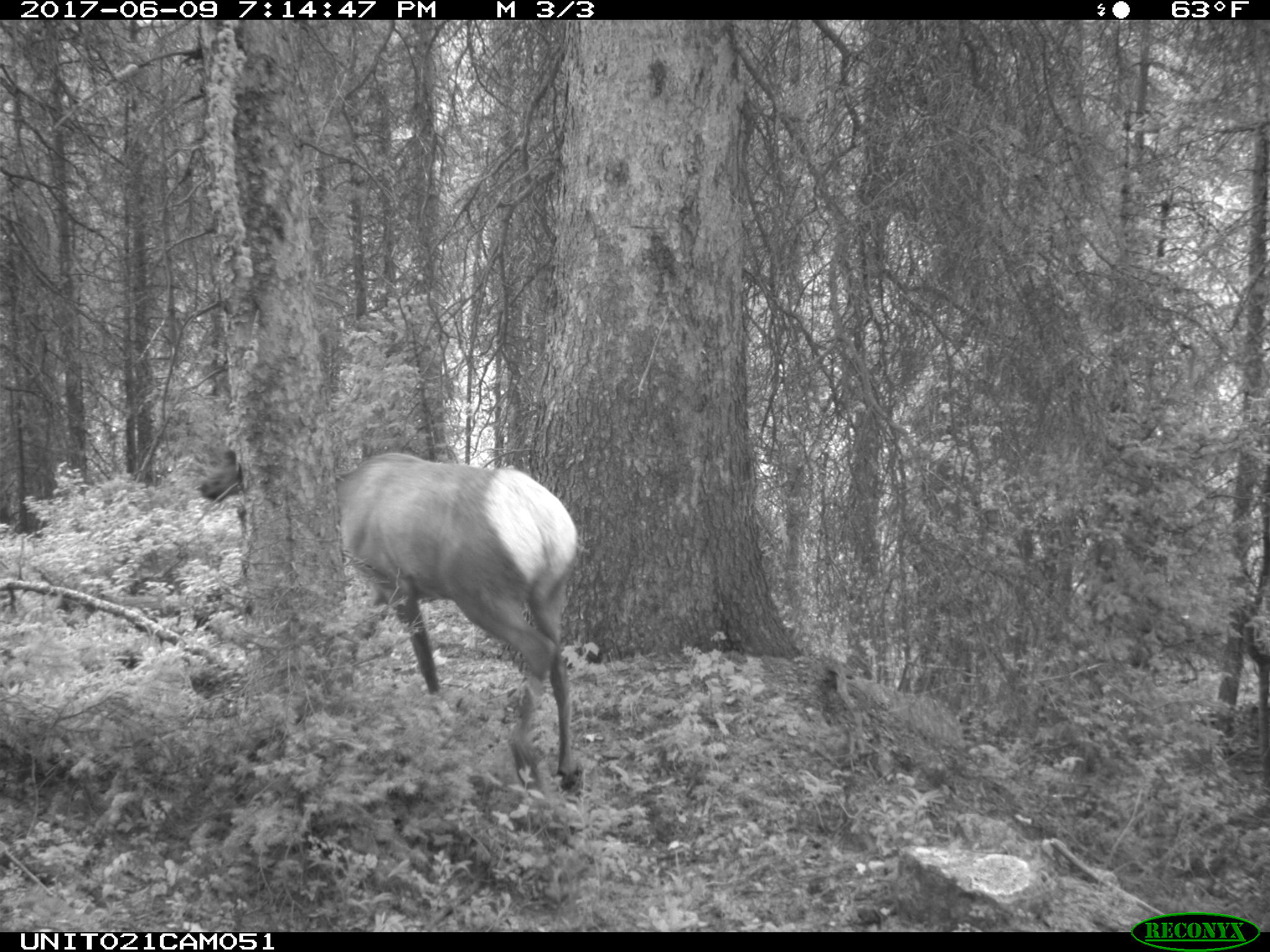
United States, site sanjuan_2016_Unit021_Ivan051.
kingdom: Animalia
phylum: Chordata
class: Mammalia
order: Artiodactyla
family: Cervidae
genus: Cervus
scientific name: Cervus elaphus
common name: red deer